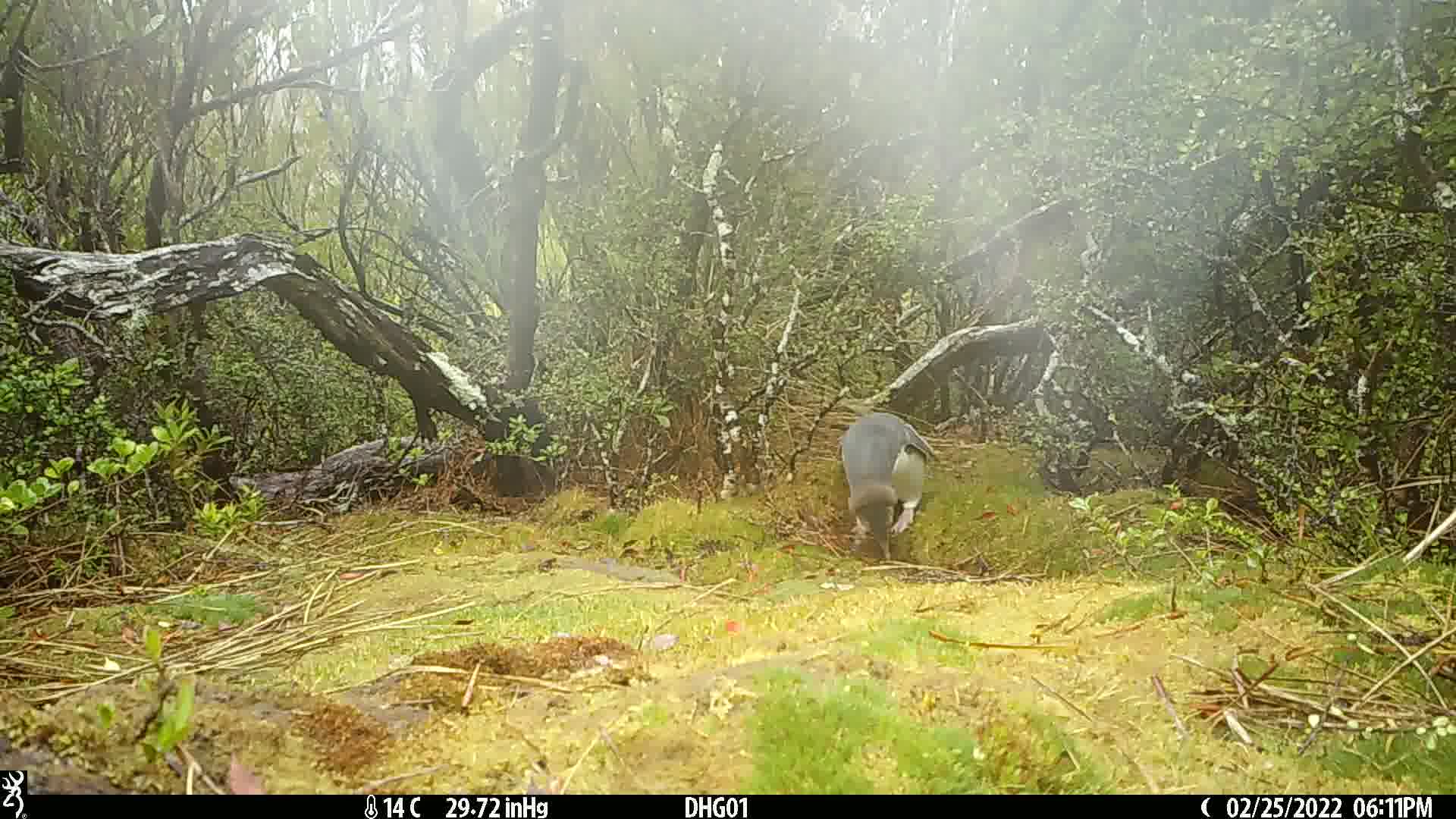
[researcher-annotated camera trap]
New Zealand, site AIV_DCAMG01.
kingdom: Animalia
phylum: Chordata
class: Aves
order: Sphenisciformes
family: Spheniscidae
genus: Megadyptes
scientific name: Megadyptes antipodes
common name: yellow-eyed penguin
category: yellow eyed penguin